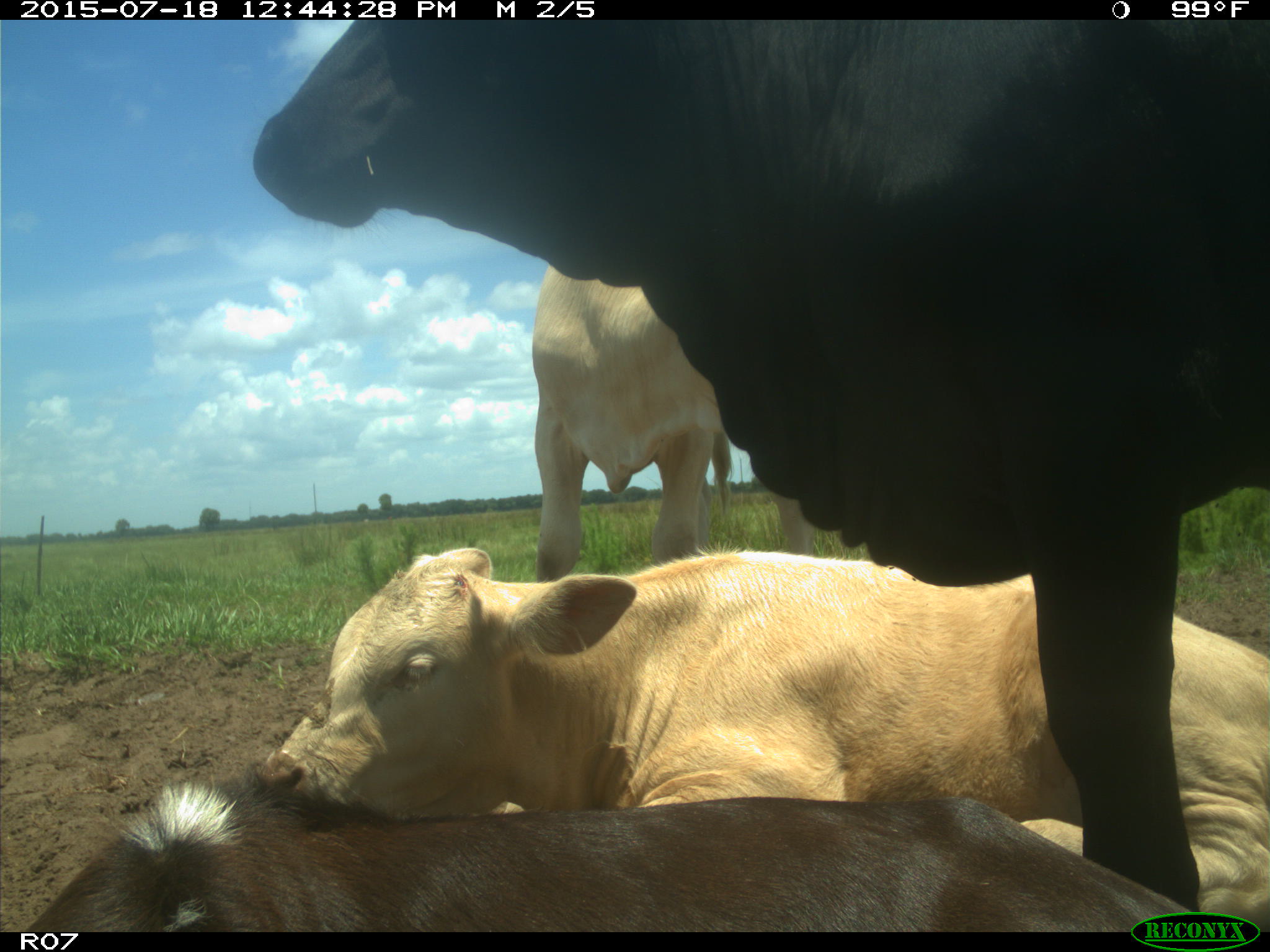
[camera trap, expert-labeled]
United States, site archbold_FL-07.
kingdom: Animalia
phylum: Chordata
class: Mammalia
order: Artiodactyla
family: Bovidae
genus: Bos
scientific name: Bos taurus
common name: domestic cow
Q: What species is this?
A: Bos taurus (domestic cow).